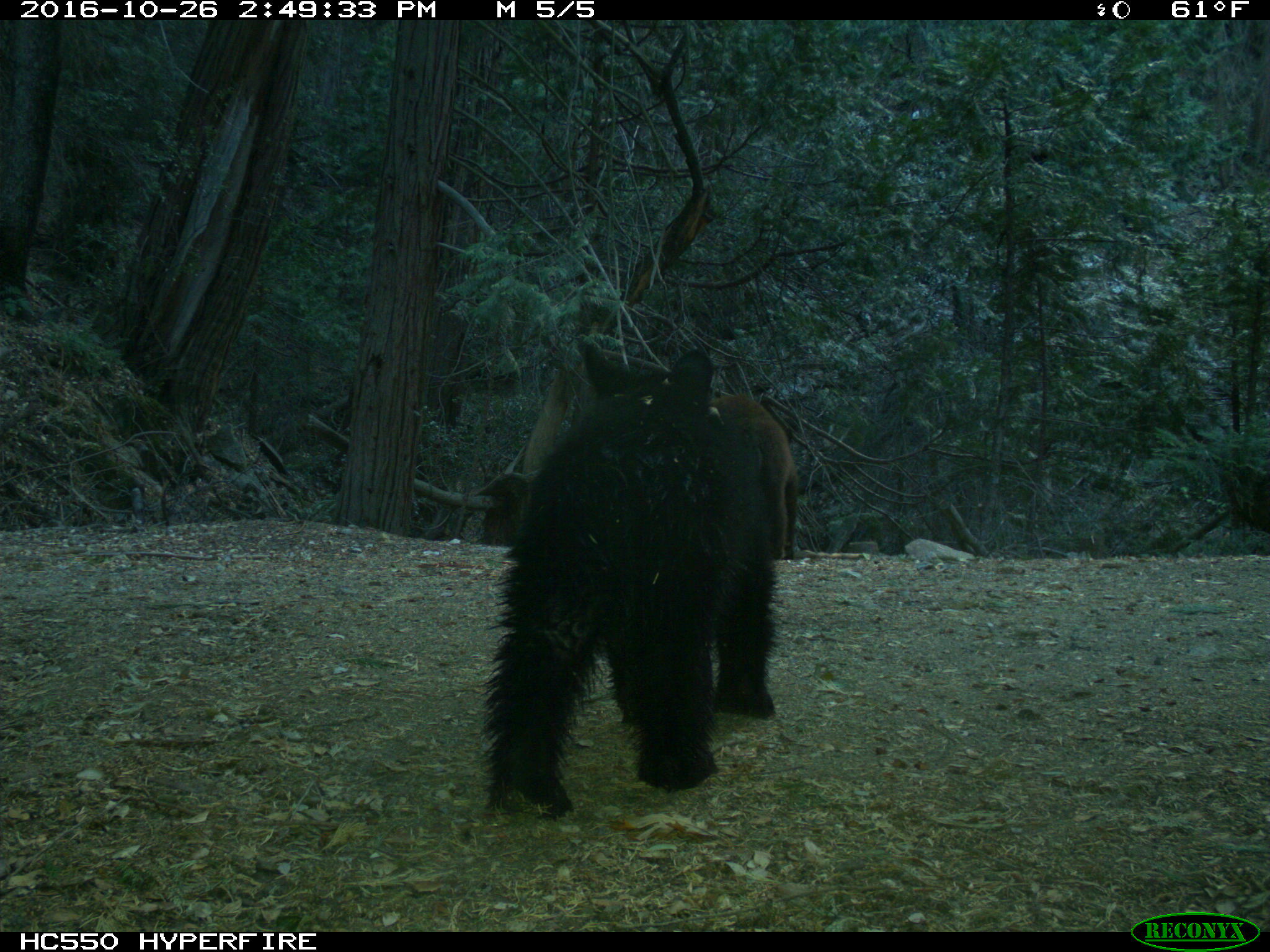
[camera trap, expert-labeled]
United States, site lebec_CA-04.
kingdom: Animalia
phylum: Chordata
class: Mammalia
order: Carnivora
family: Ursidae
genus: Ursus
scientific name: Ursus americanus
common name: american black bear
Ursus americanus (american black bear).